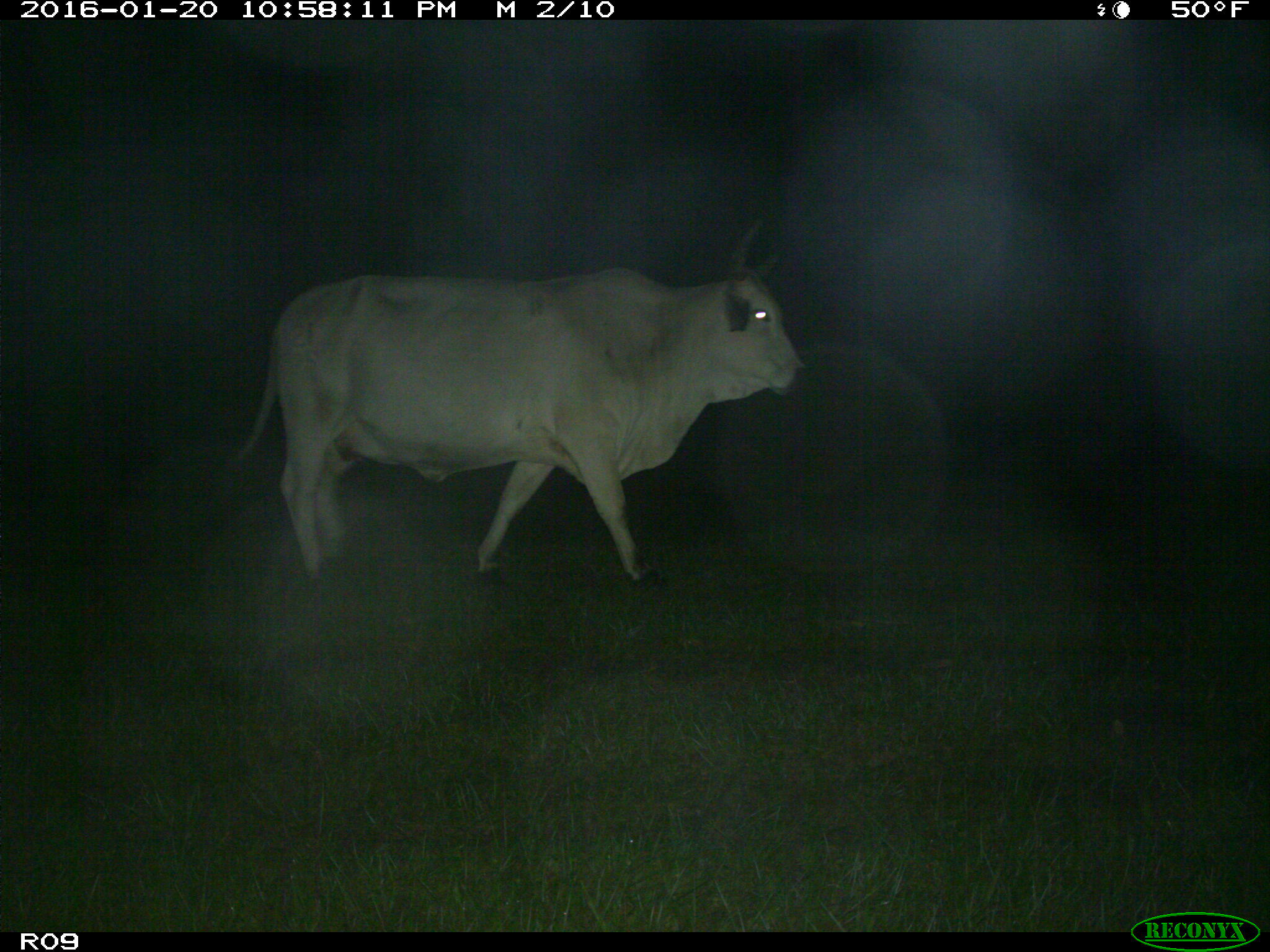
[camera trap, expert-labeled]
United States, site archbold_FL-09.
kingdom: Animalia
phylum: Chordata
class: Mammalia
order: Artiodactyla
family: Bovidae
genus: Bos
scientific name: Bos taurus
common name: domestic cow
Bos taurus (domestic cow).